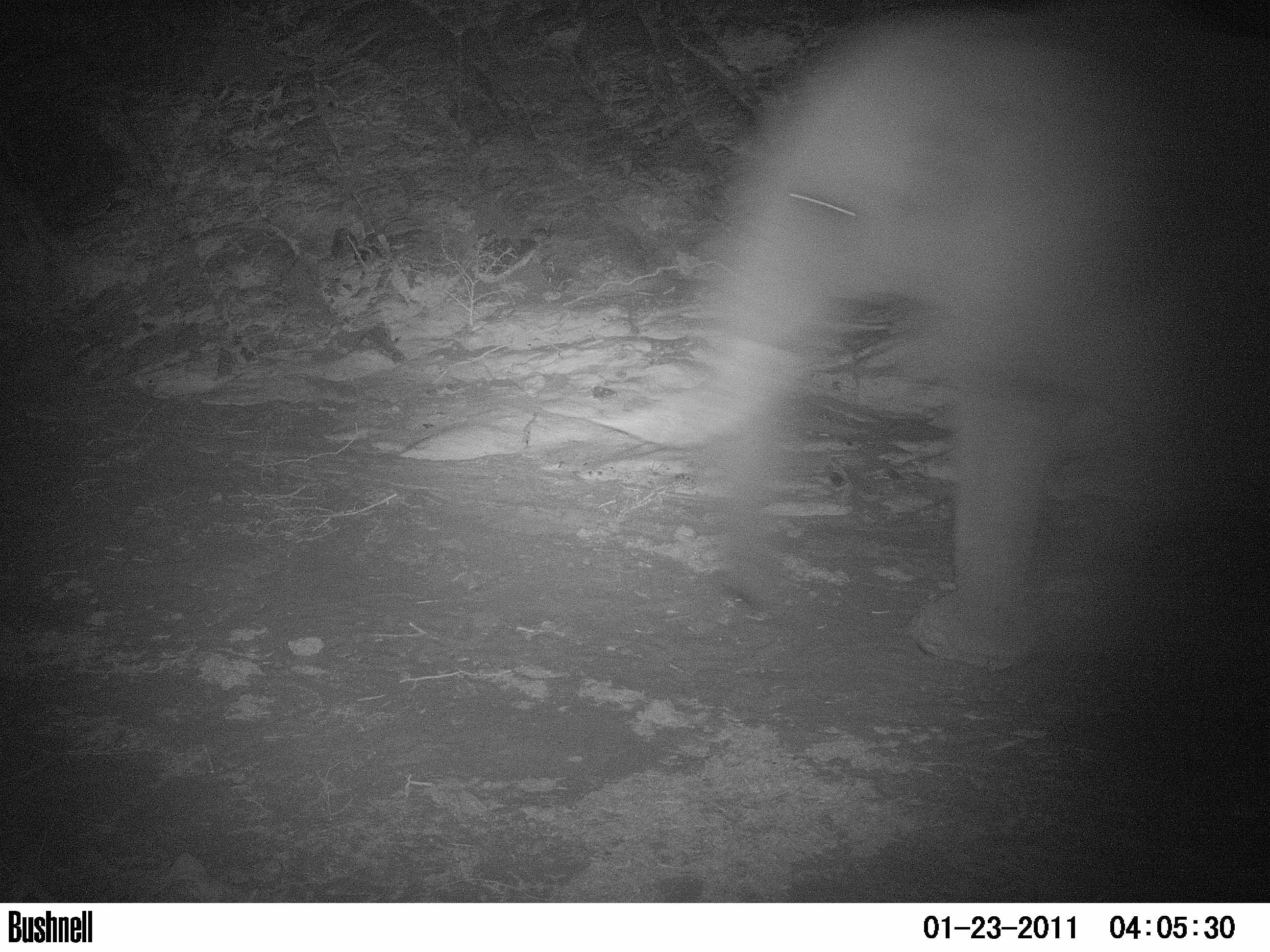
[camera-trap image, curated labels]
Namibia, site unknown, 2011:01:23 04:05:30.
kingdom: Animalia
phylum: Chordata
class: Mammalia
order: Proboscidea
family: Elephantidae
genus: Loxodonta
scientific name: Loxodonta africana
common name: african elephant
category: loxodanta africana